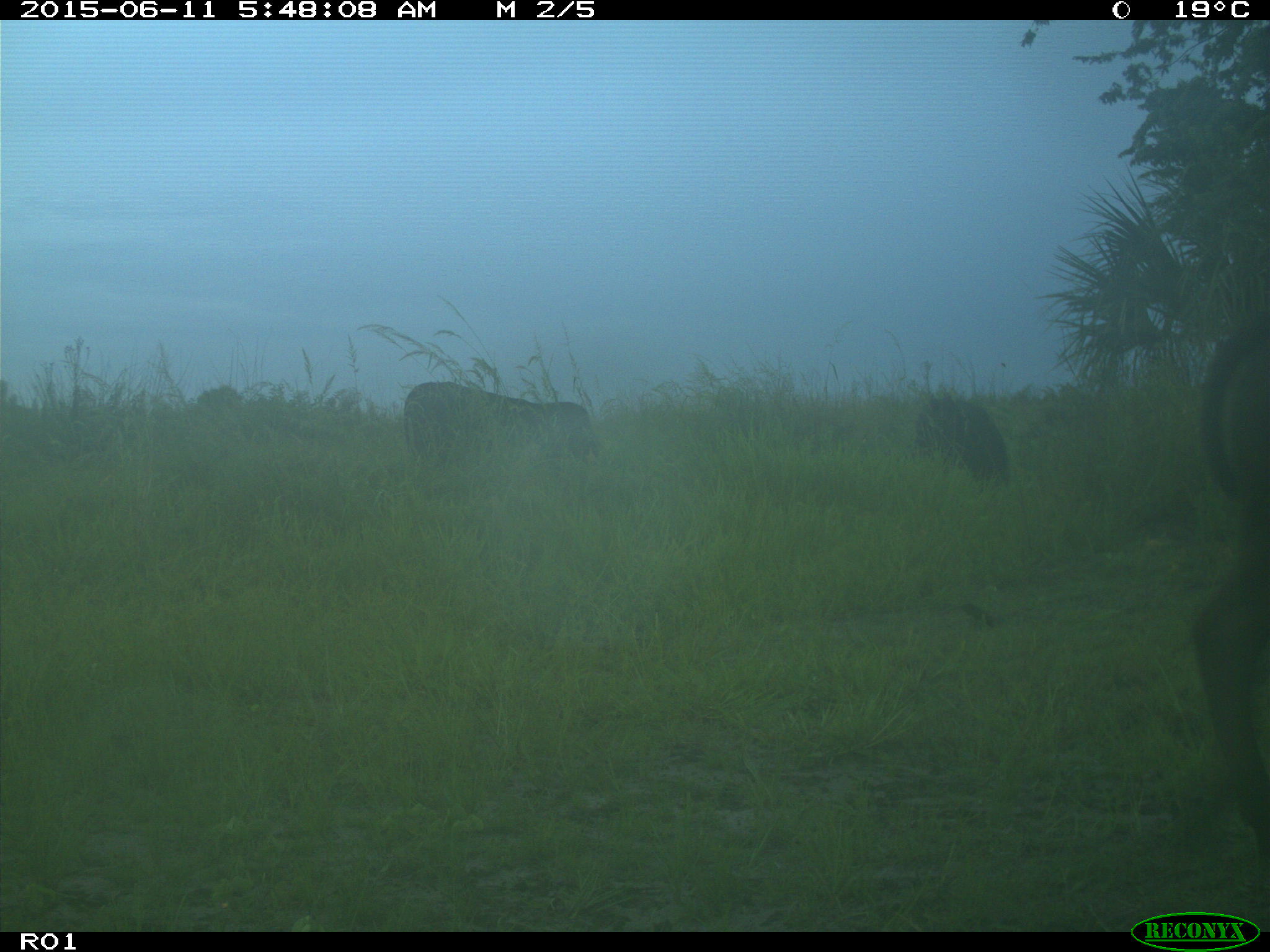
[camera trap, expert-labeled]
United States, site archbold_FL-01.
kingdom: Animalia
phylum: Chordata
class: Mammalia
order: Artiodactyla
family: Bovidae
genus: Bos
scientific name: Bos taurus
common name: domestic cow